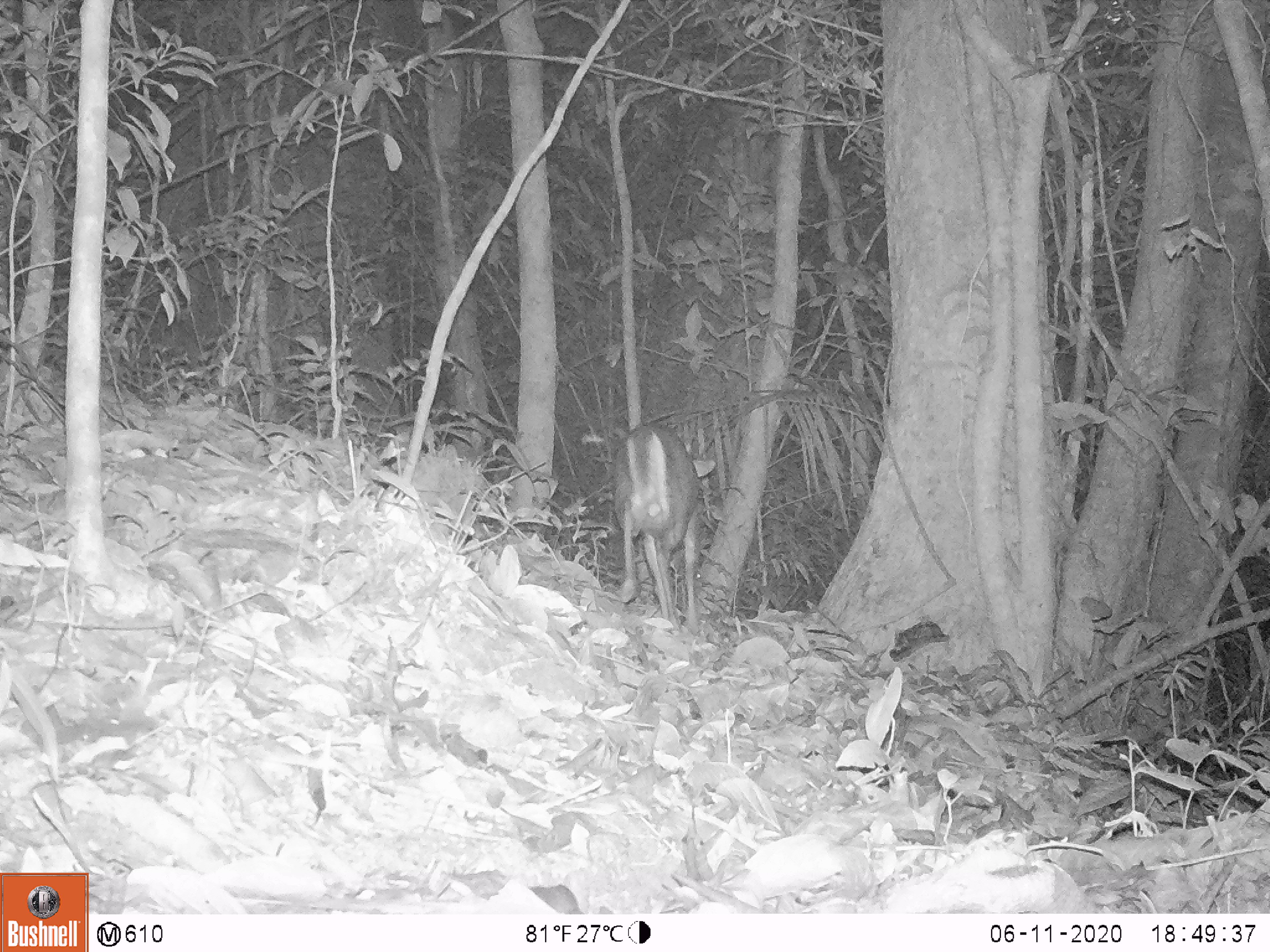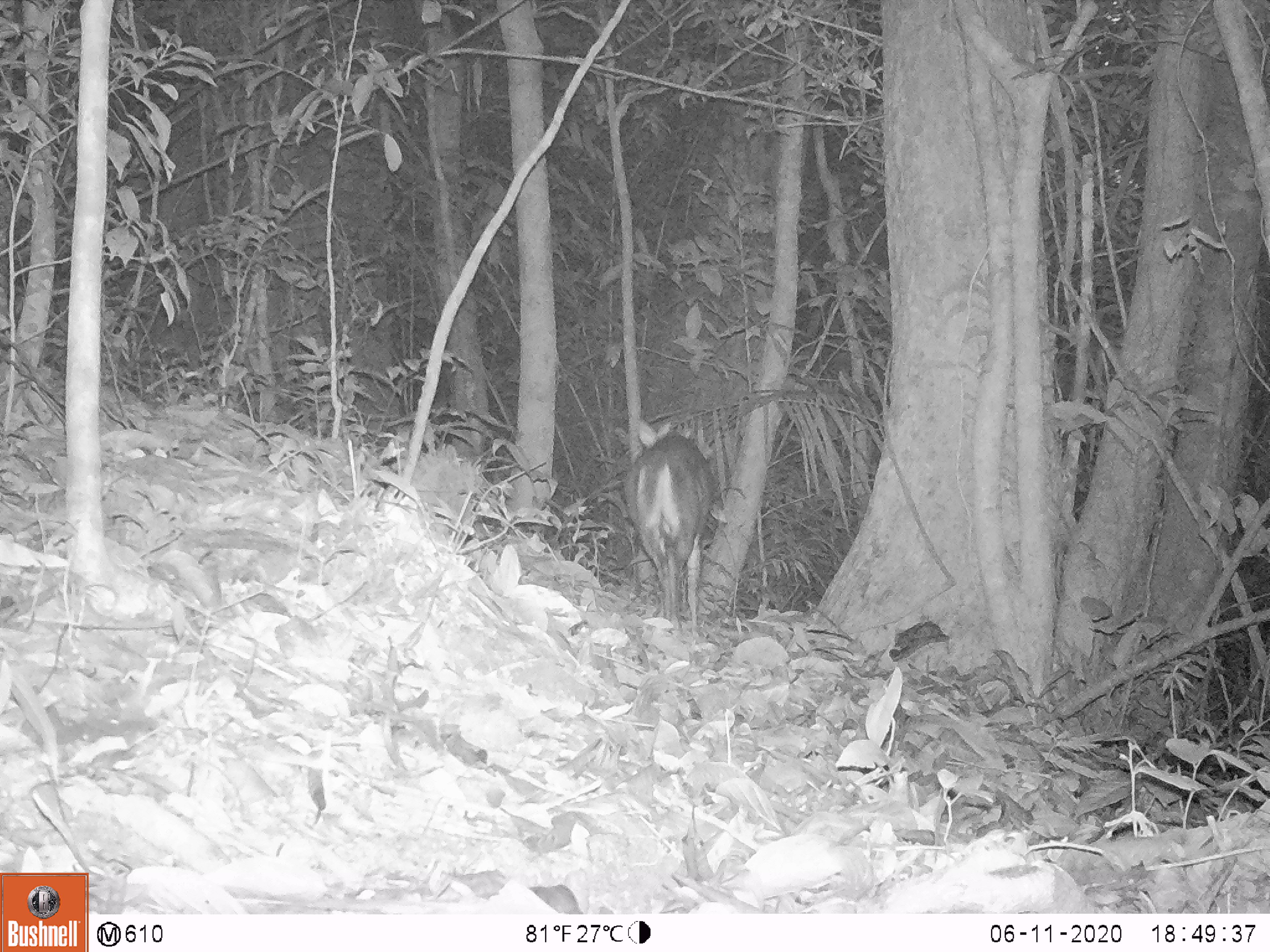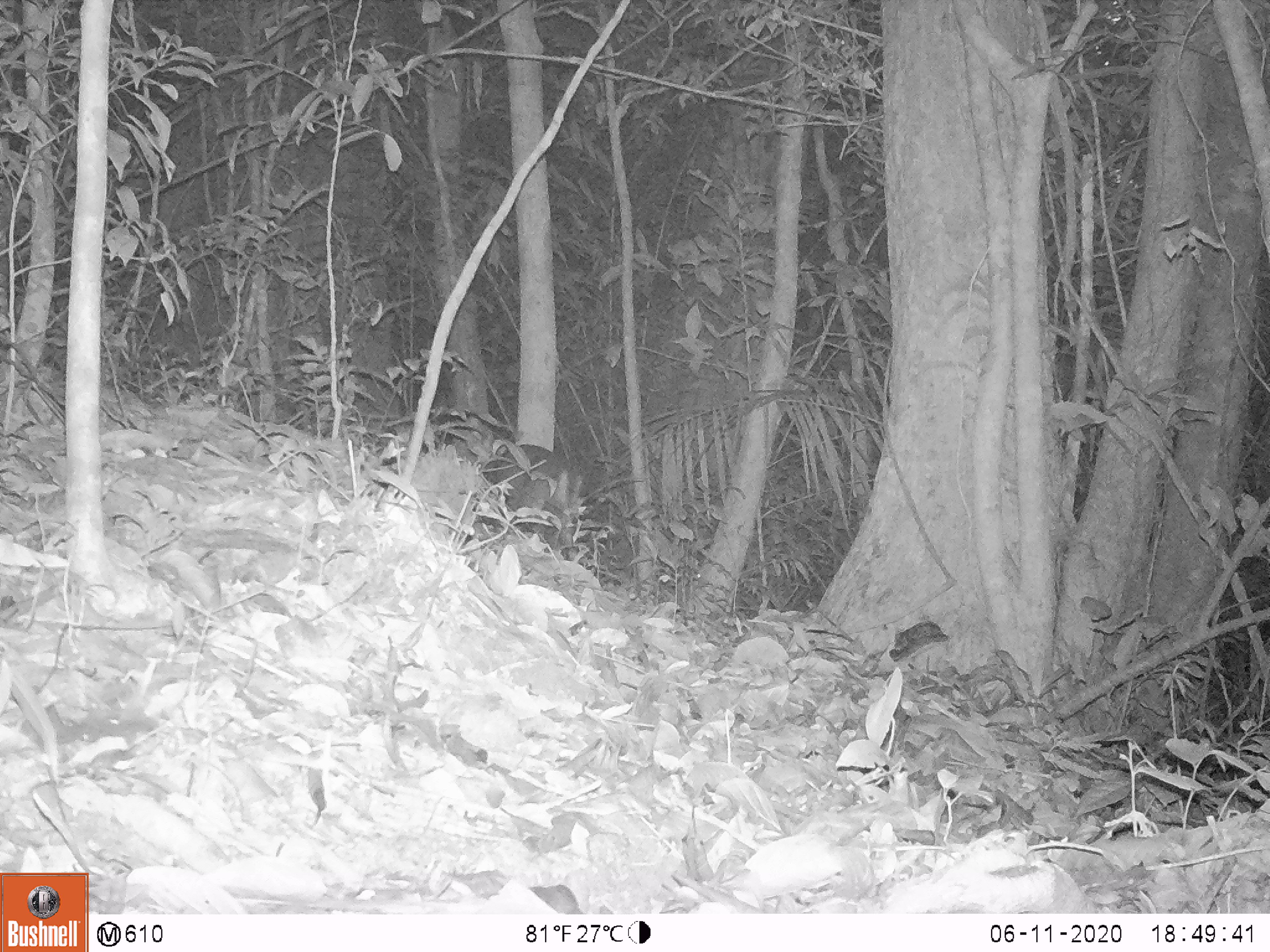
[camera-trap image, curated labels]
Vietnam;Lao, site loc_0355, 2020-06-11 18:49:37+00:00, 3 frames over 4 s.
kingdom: Animalia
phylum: Chordata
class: Mammalia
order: Artiodactyla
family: Cervidae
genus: Muntiacus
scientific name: Muntiacus rooseveltorum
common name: roosevelt's muntjac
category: roosevelts muntjac group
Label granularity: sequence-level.